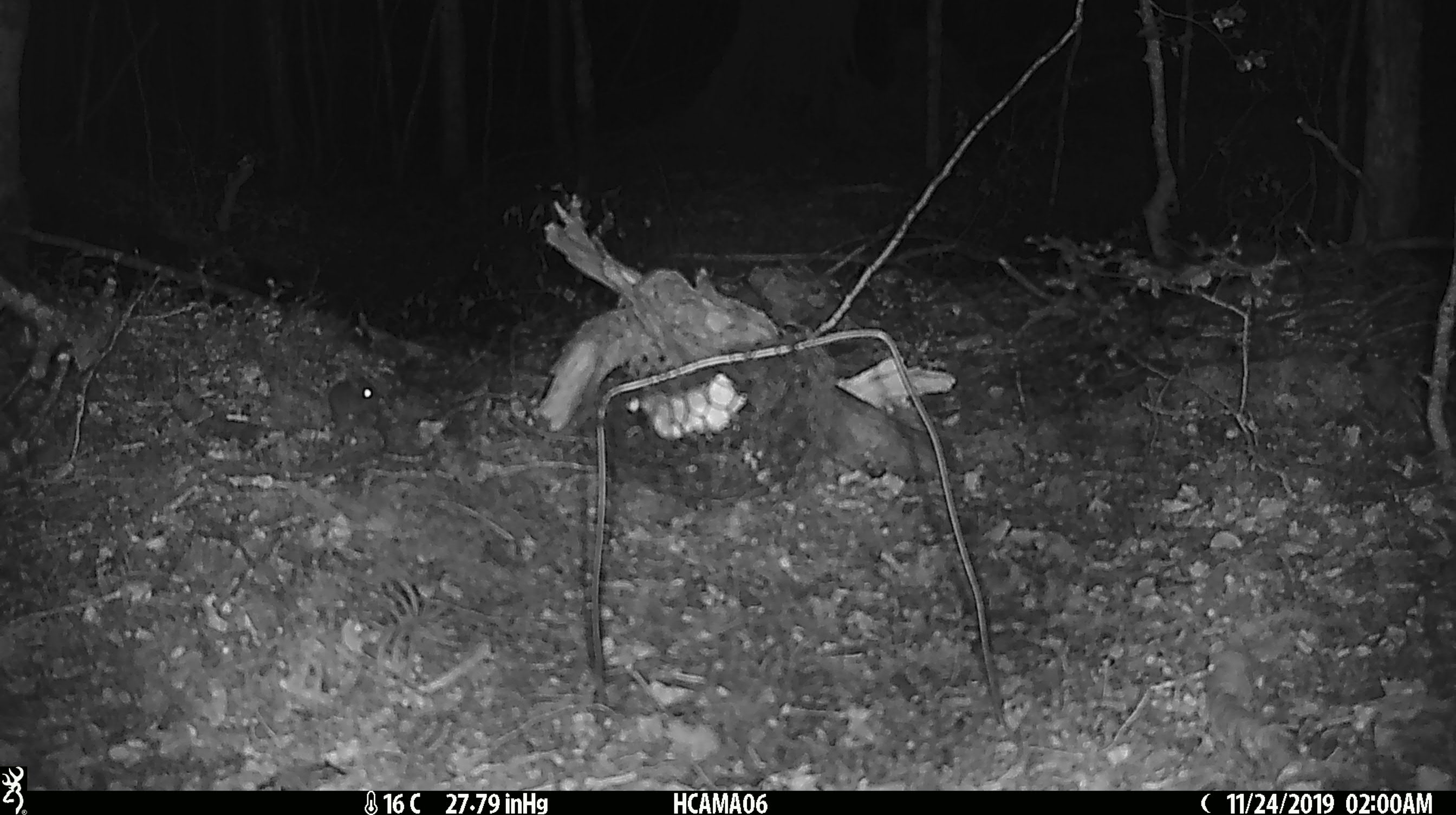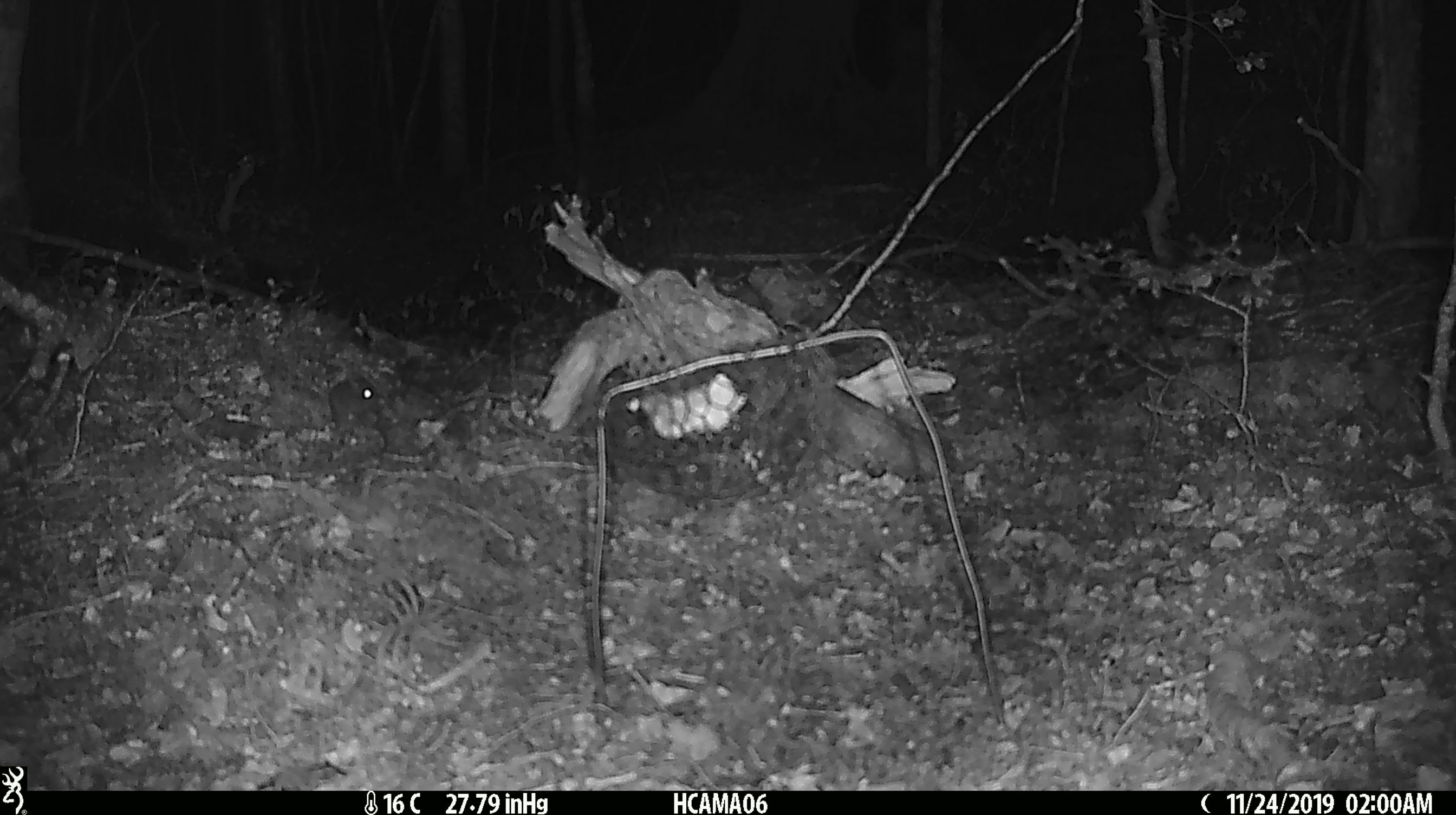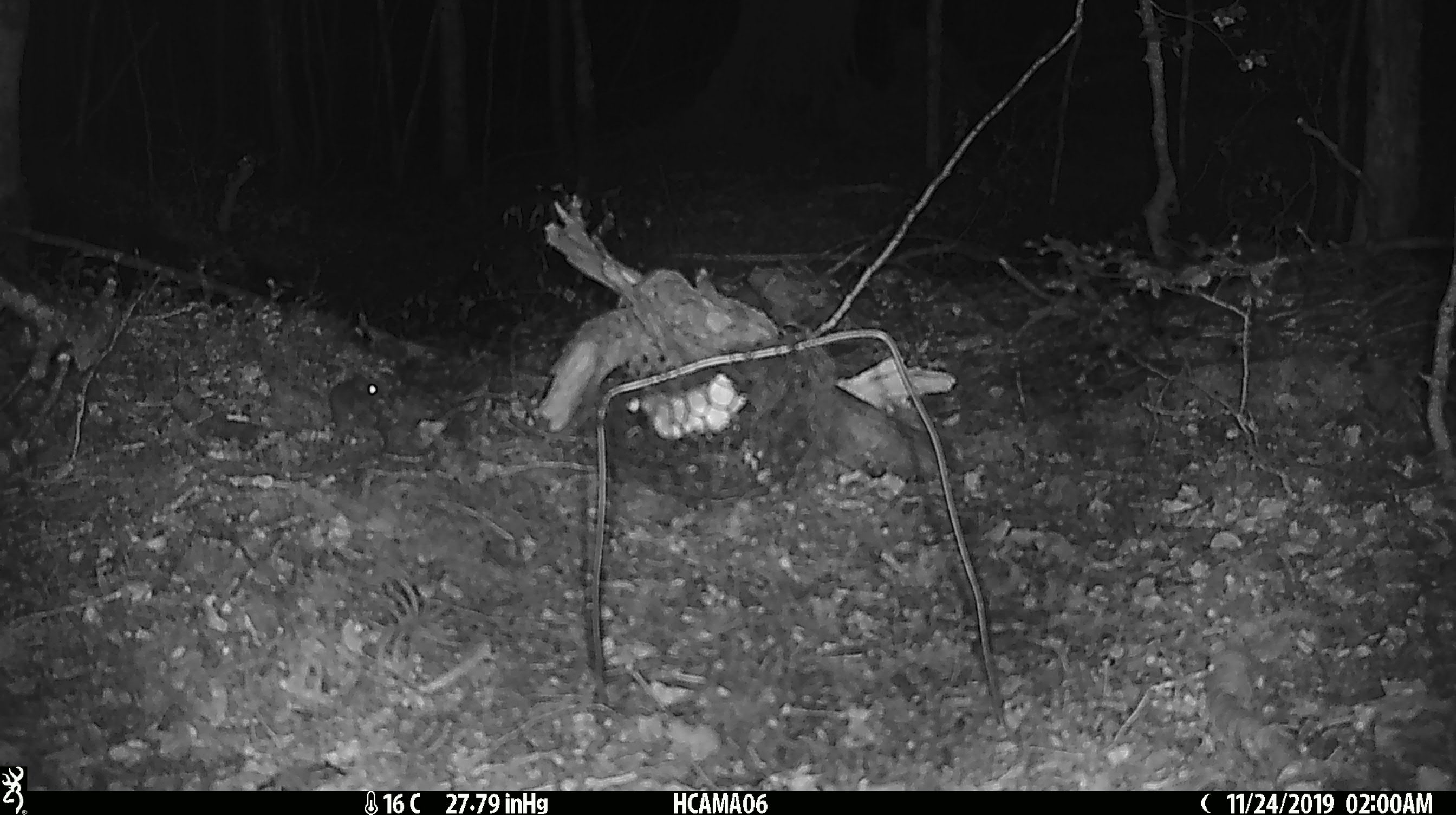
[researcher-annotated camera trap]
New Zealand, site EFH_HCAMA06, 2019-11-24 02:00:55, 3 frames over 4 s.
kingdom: Animalia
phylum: Chordata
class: Mammalia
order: Rodentia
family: Muridae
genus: Mus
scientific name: Mus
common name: mouse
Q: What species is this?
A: Mouse (Mus).